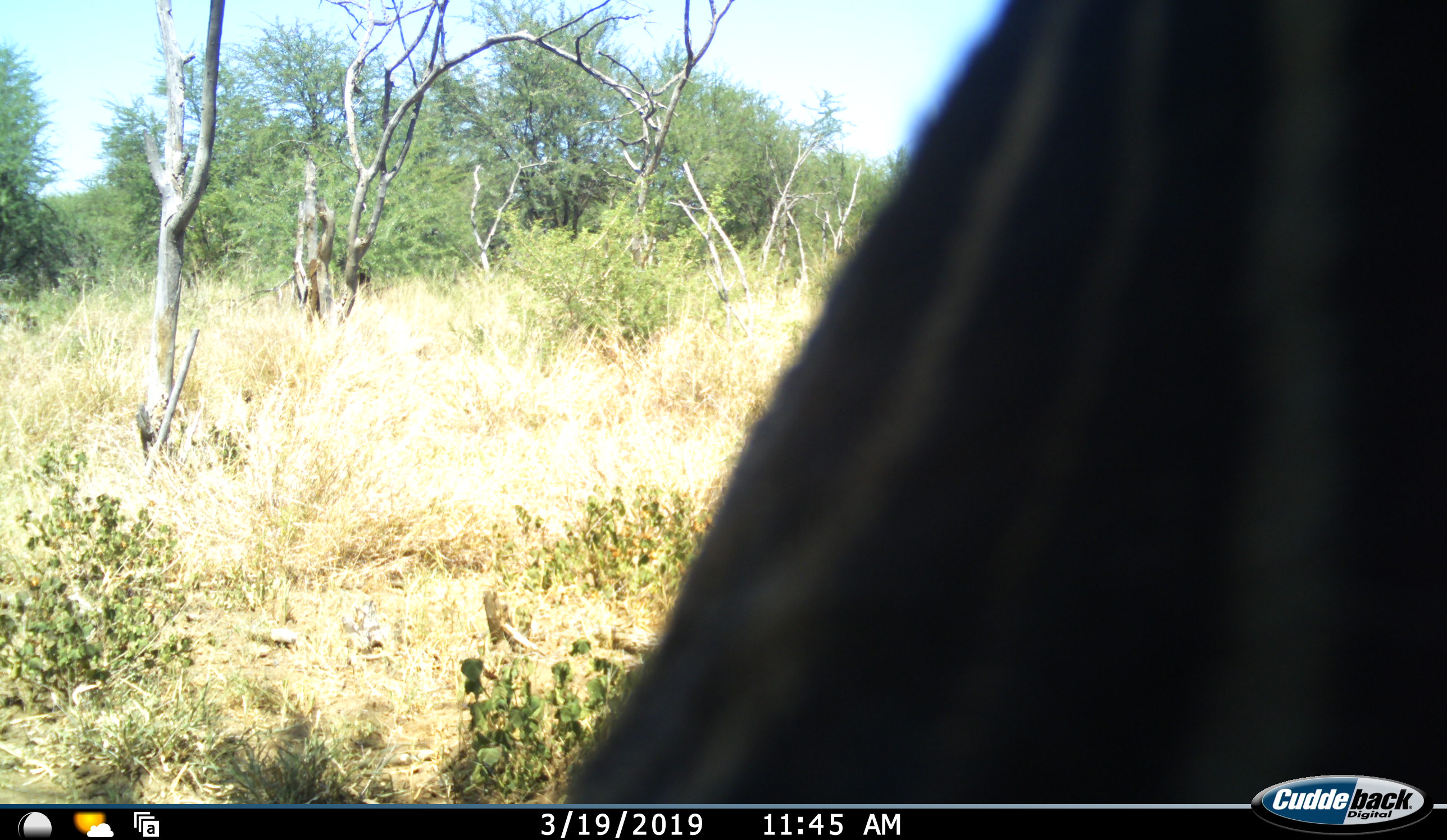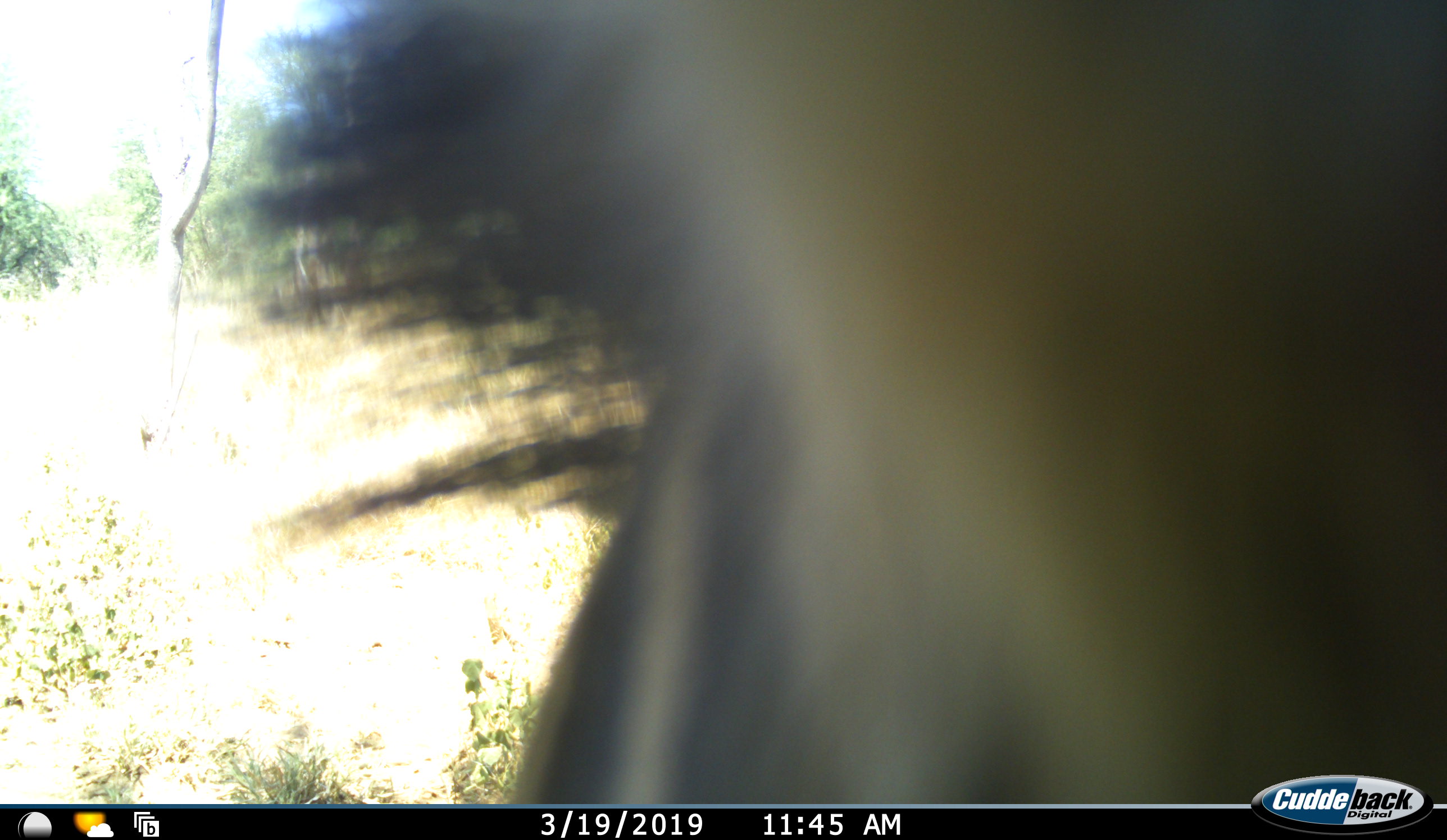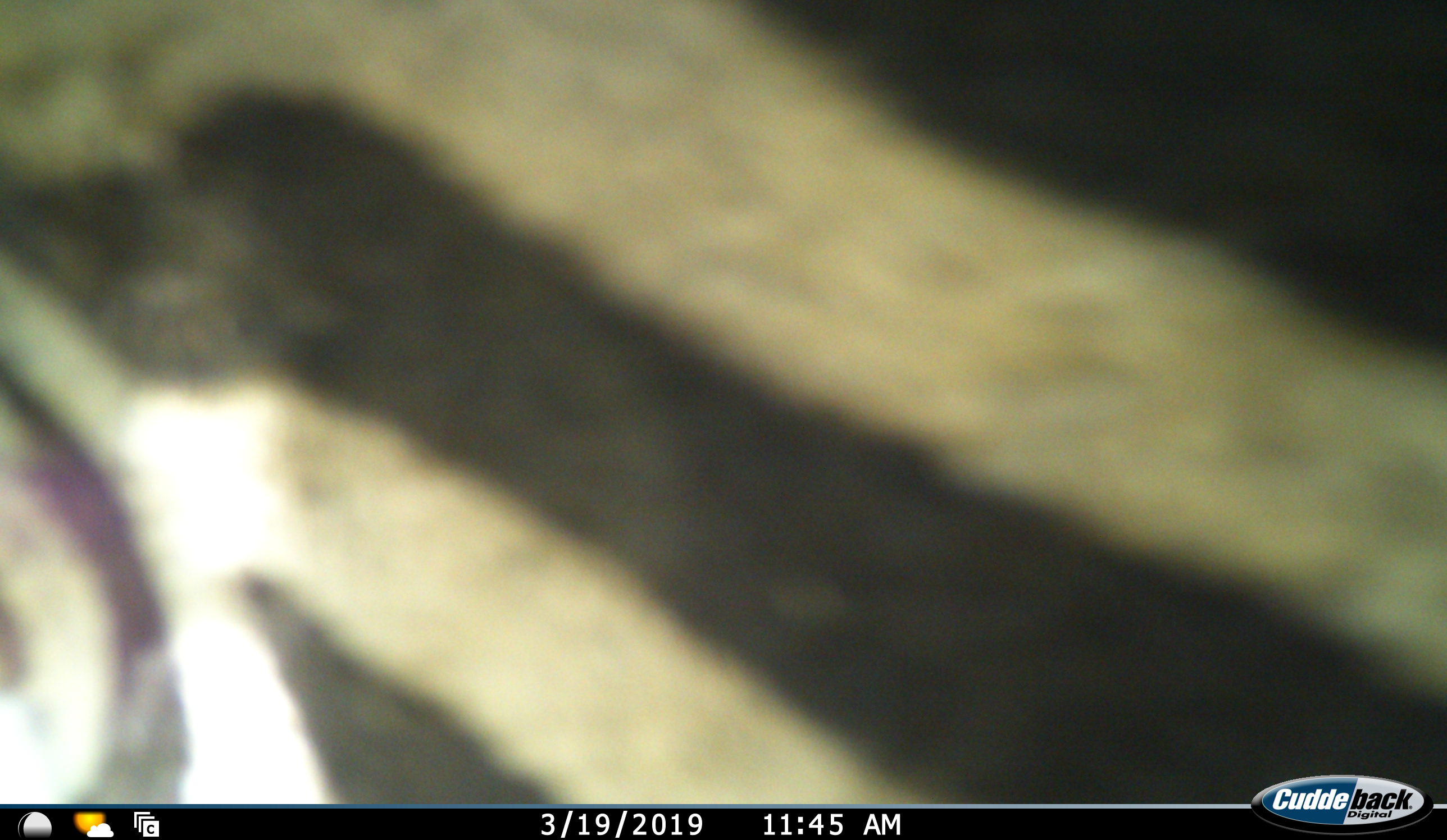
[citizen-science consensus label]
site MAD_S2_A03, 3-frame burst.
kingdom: Animalia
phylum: Chordata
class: Mammalia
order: Perissodactyla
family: Equidae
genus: Equus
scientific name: Equus quagga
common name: plains zebra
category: zebraplains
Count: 1.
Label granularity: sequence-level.